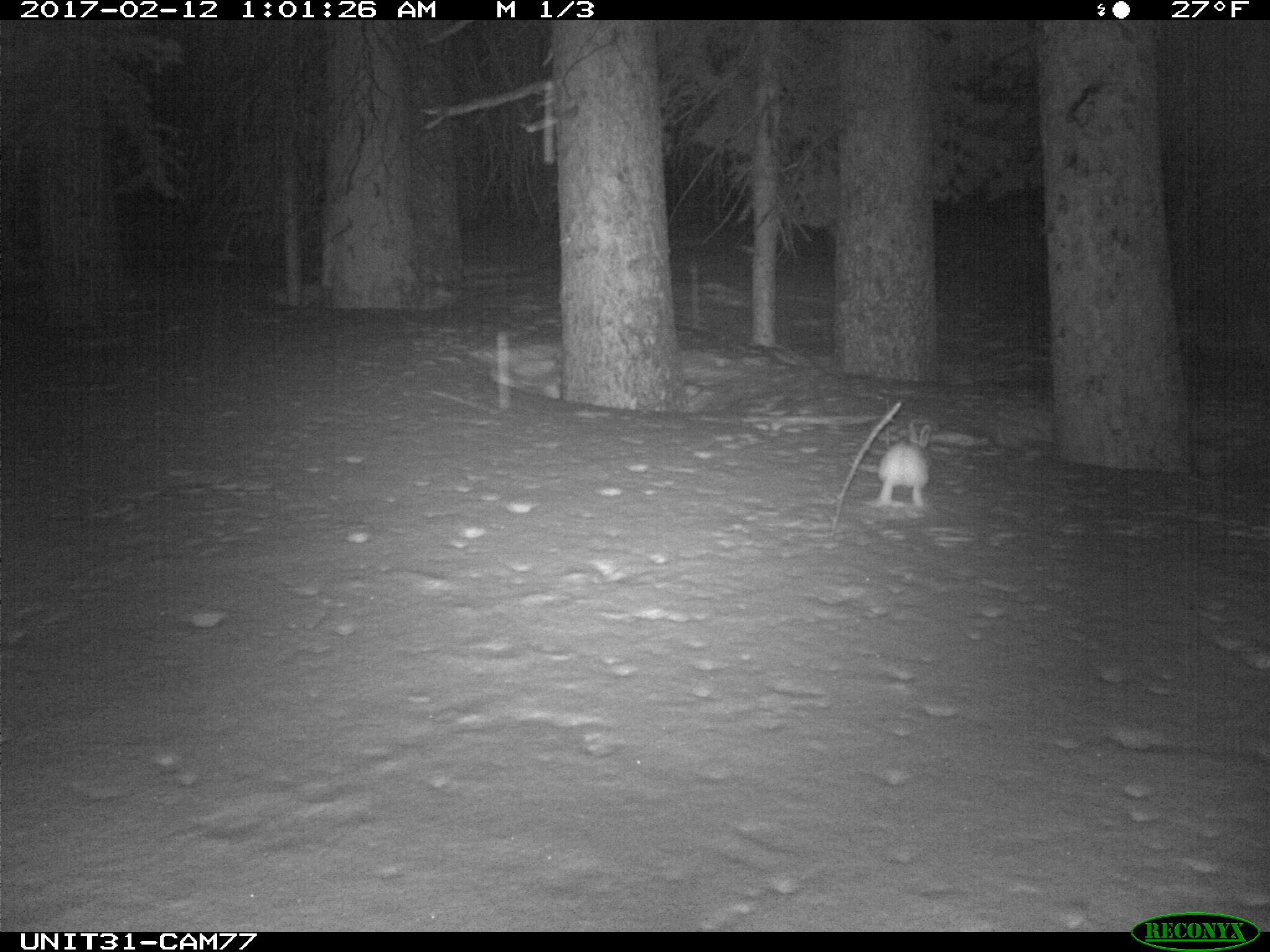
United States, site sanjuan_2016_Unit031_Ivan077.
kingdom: Animalia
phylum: Chordata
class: Mammalia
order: Lagomorpha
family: Leporidae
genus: Lepus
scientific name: Lepus americanus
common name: snowshoe hare